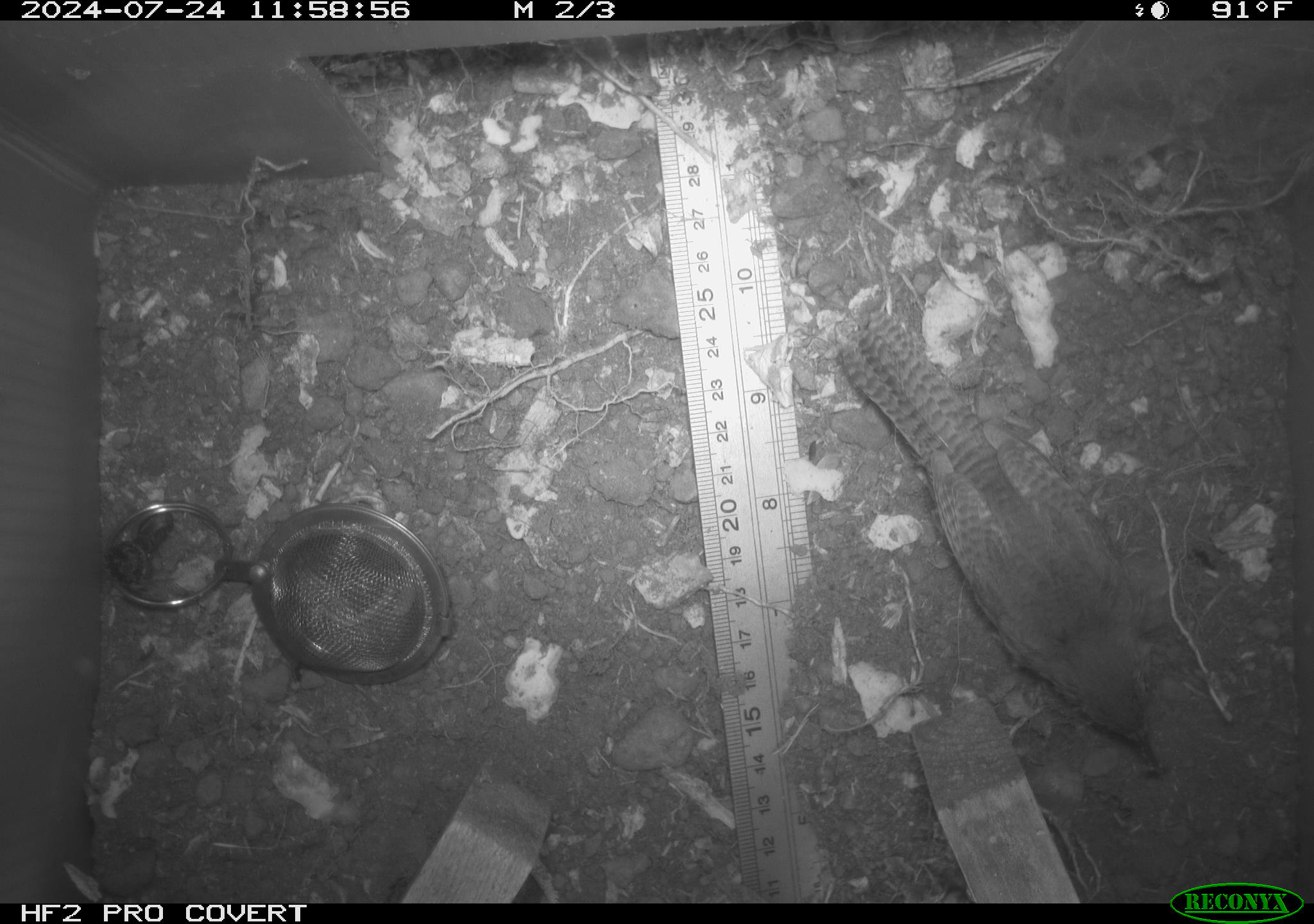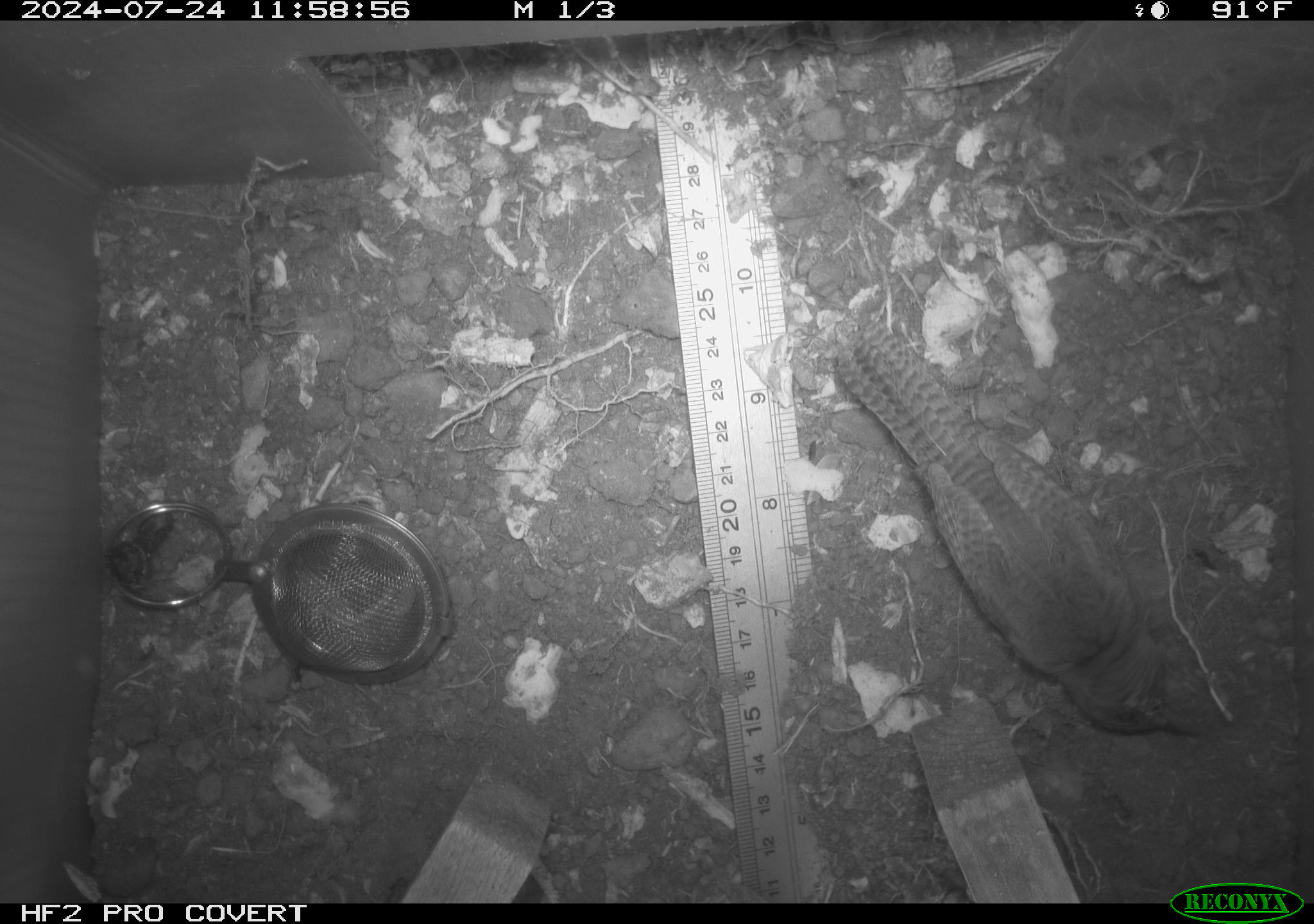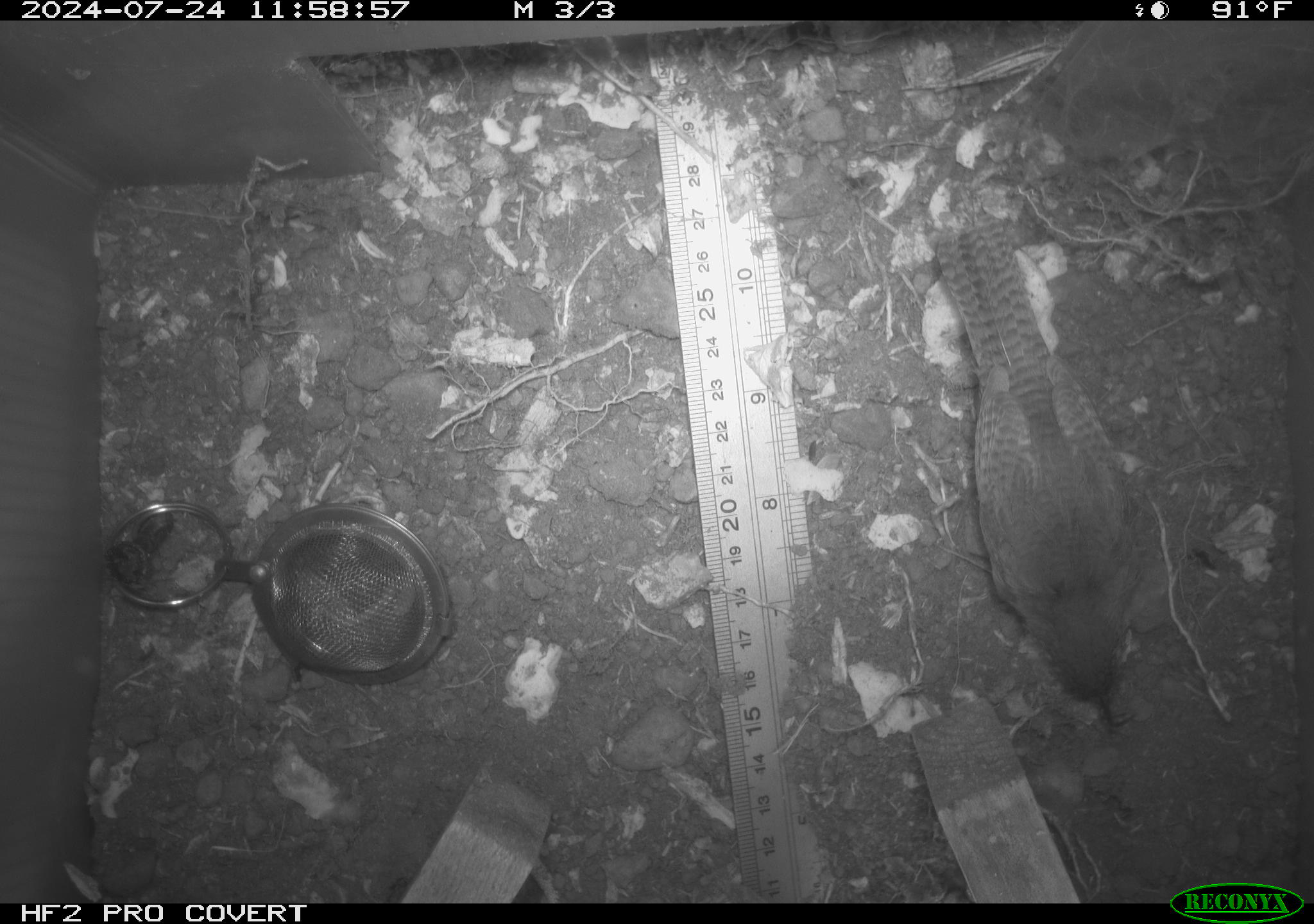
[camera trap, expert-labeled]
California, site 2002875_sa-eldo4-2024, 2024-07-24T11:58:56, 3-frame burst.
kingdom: Animalia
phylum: Chordata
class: Aves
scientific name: Aves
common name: bird